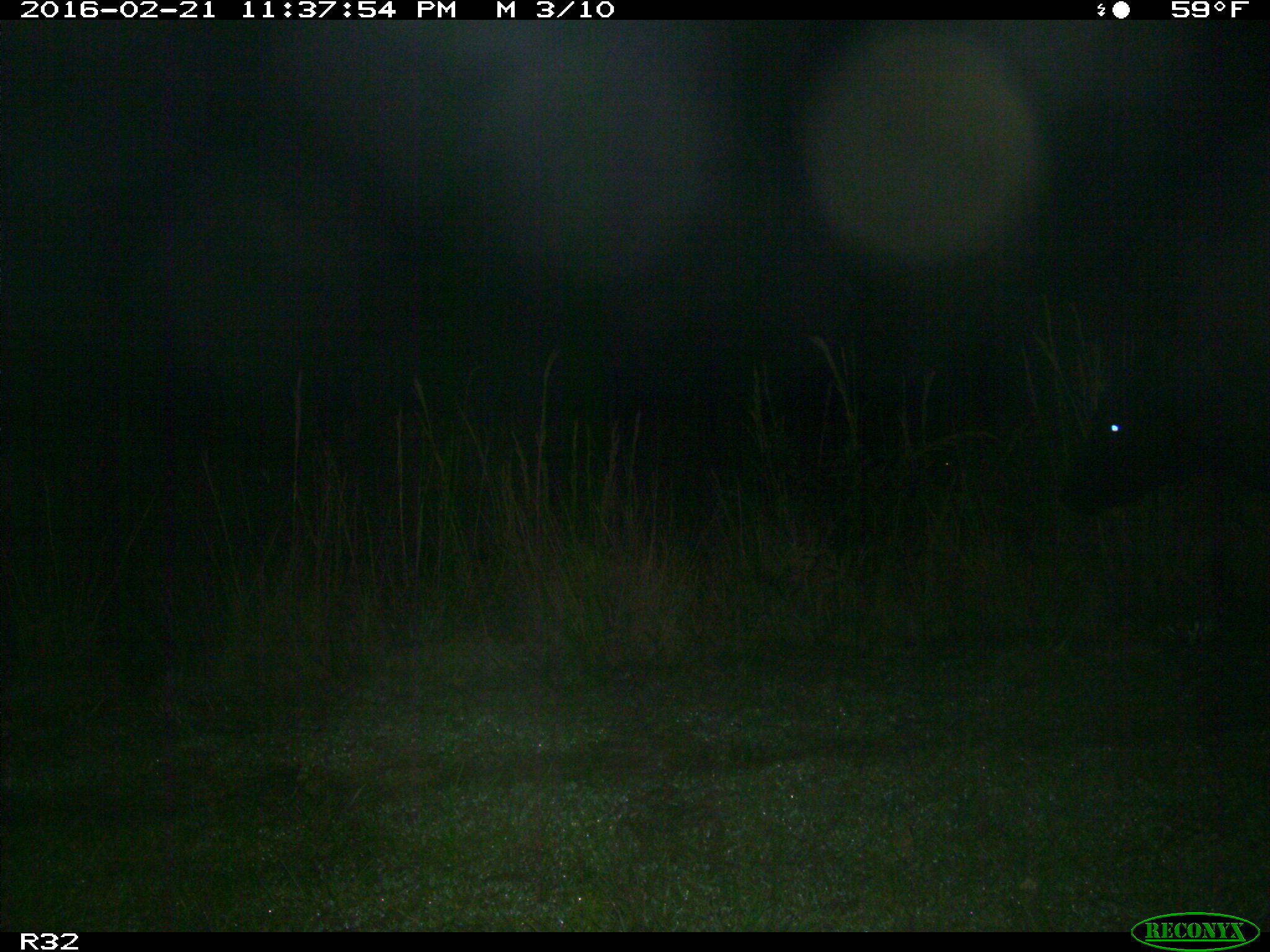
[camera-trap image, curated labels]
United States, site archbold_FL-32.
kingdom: Animalia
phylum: Chordata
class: Mammalia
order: Artiodactyla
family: Bovidae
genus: Bos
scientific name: Bos taurus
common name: domestic cow